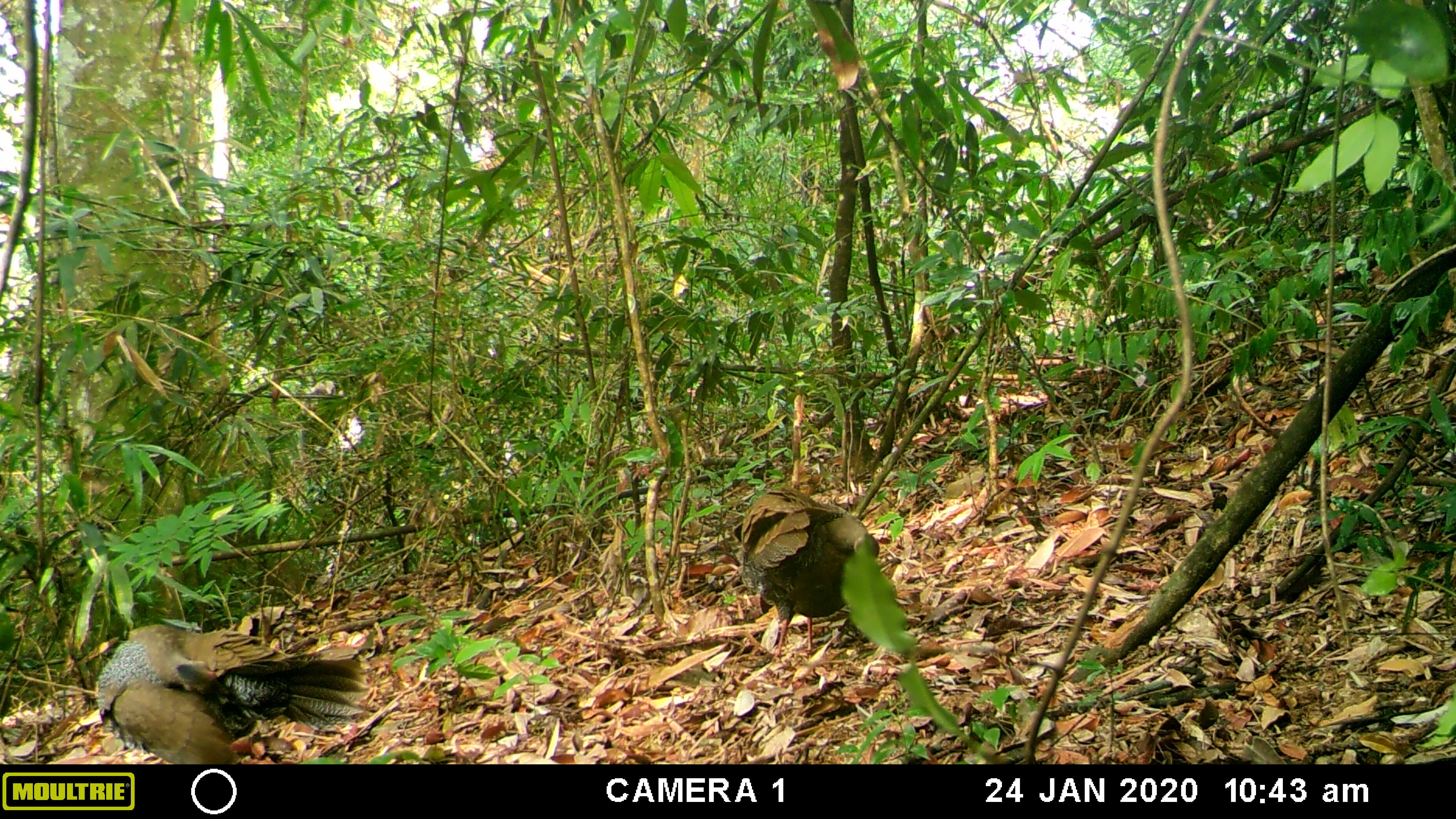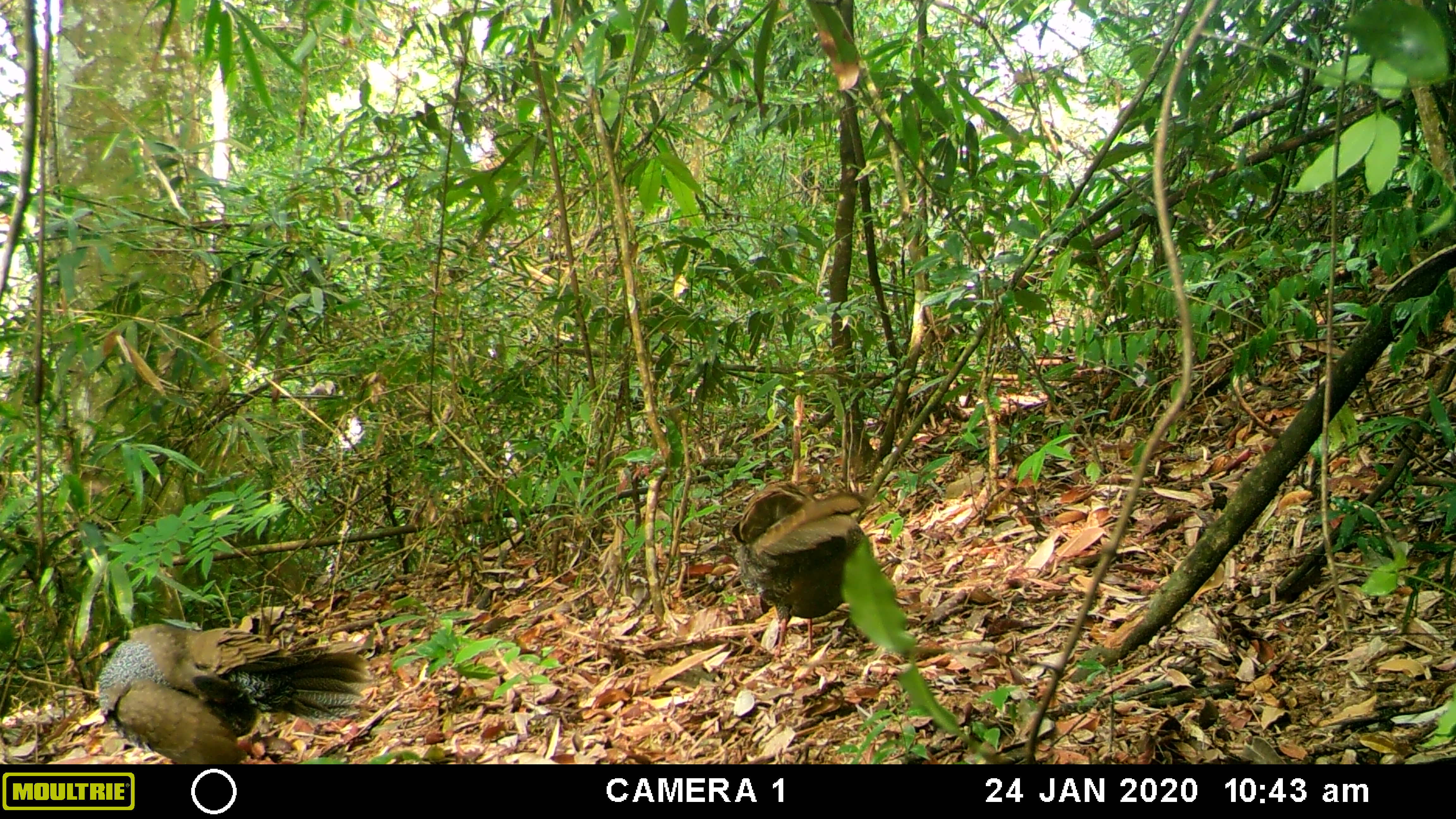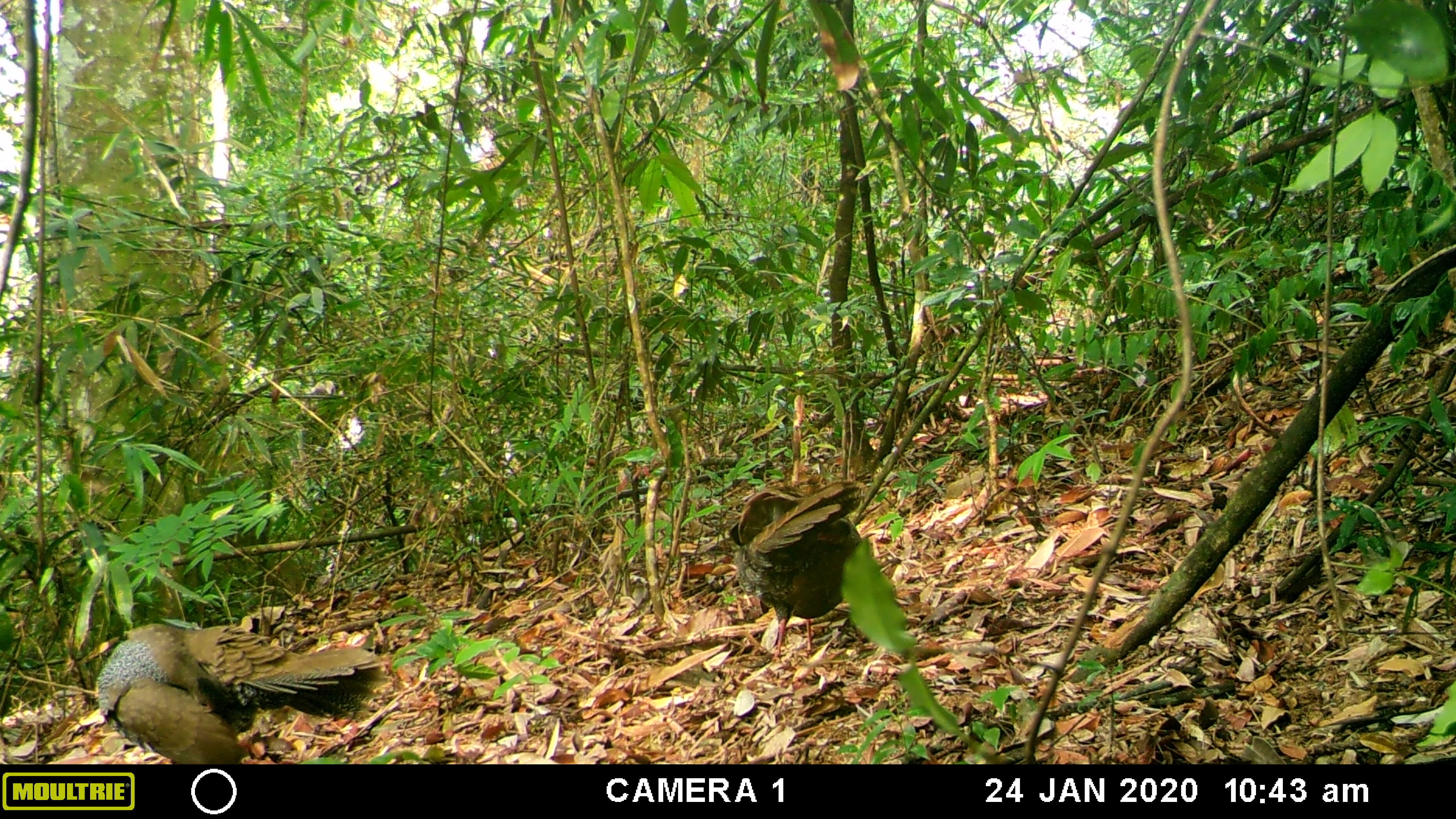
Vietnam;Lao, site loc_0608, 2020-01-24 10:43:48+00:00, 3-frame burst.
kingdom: Animalia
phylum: Chordata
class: Aves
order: Galliformes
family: Phasianidae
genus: Lophura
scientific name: Lophura nycthemera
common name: silver pheasant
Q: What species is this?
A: Silver pheasant (Lophura nycthemera).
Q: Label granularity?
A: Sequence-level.